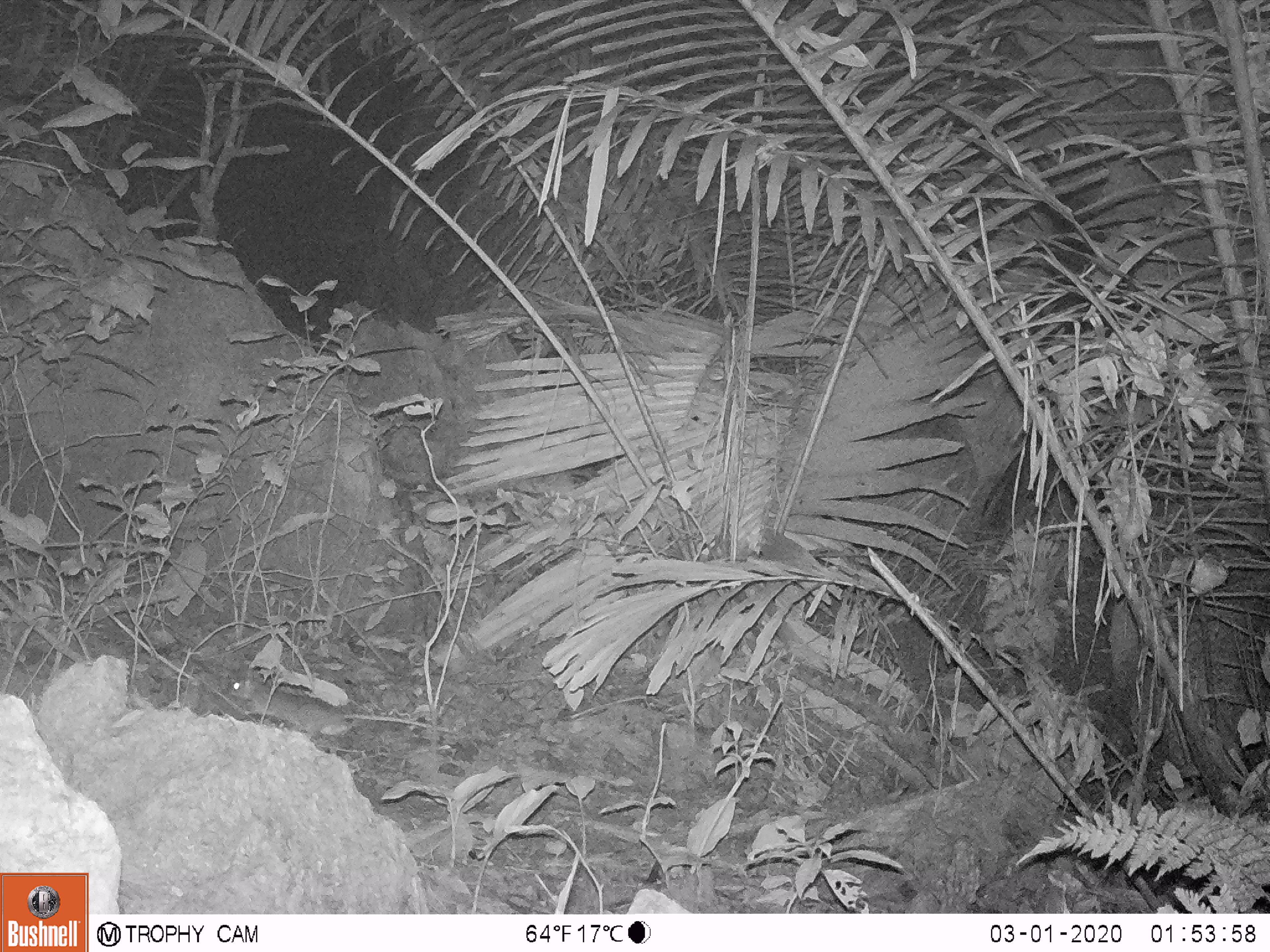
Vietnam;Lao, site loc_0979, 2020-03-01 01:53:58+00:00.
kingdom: Animalia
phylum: Chordata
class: Mammalia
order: Rodentia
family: Muridae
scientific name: Muridae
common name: old-world mice and rats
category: unidentified murid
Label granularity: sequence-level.